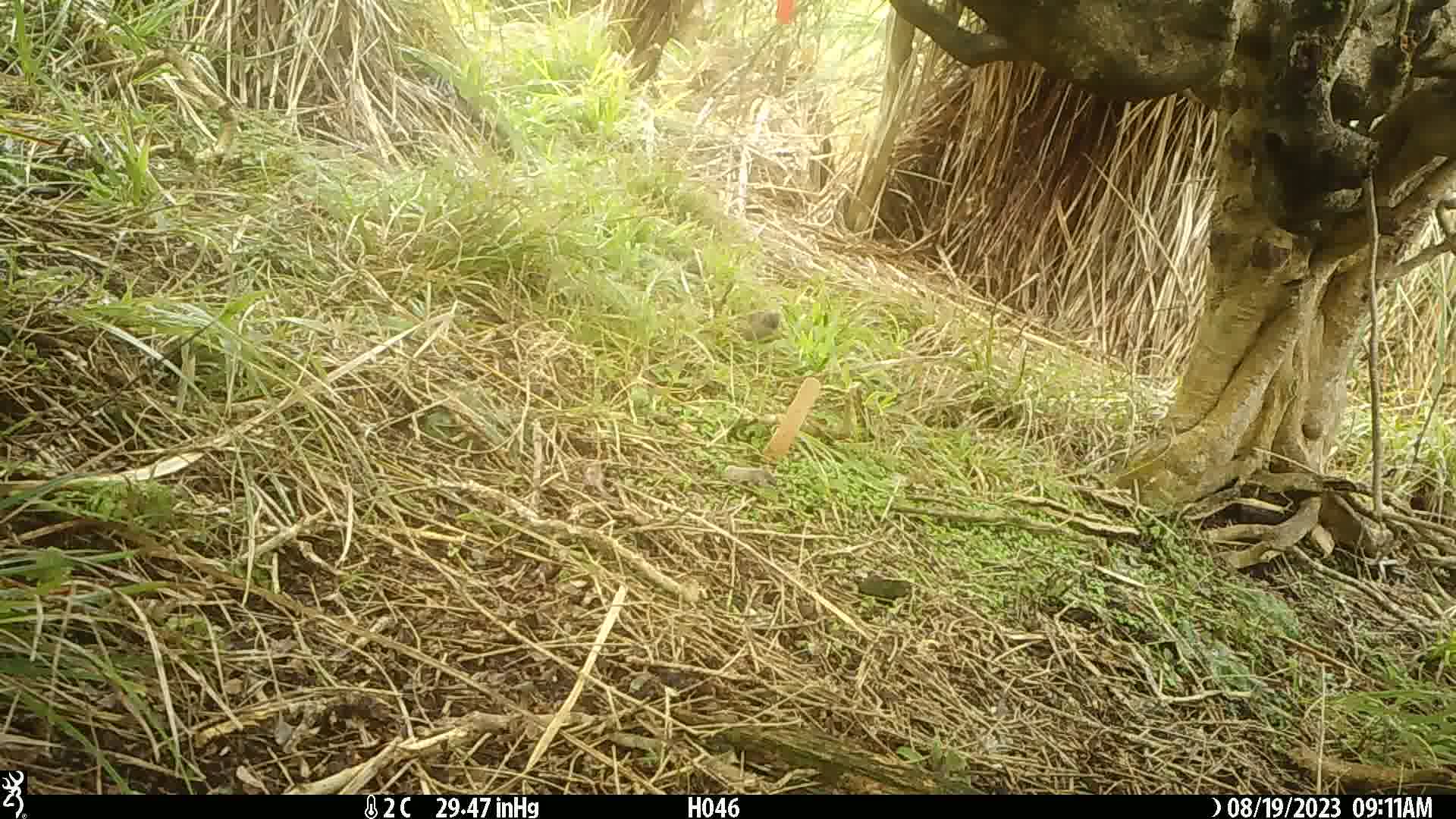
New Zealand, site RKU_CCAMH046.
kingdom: Animalia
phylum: Chordata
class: Aves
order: Passeriformes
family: Prunellidae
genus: Prunella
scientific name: Prunella modularis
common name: dunnock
Dunnock (Prunella modularis).